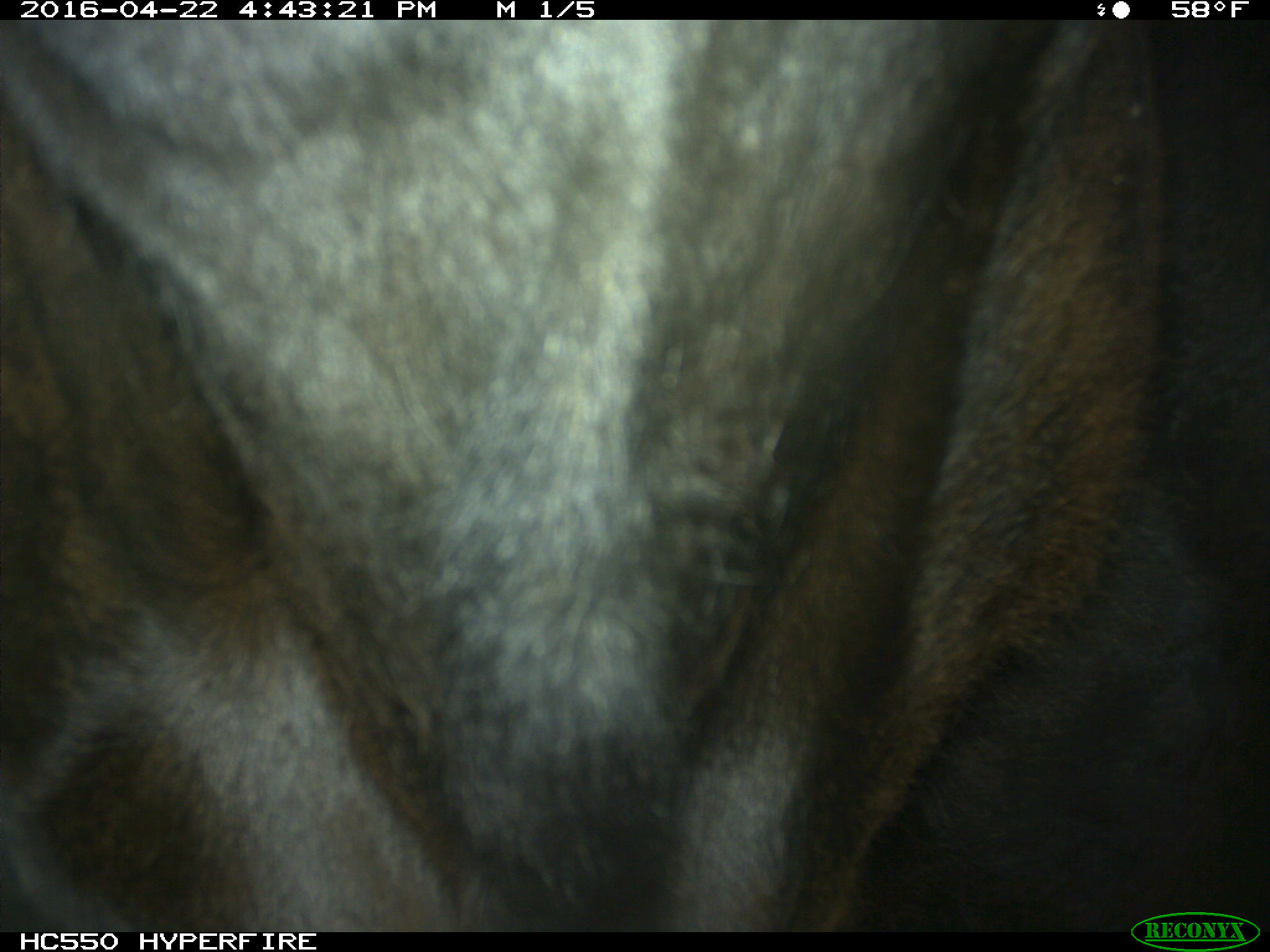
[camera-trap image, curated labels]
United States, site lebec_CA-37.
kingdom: Animalia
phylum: Chordata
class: Mammalia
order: Artiodactyla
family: Bovidae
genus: Bos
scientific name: Bos taurus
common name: domestic cow